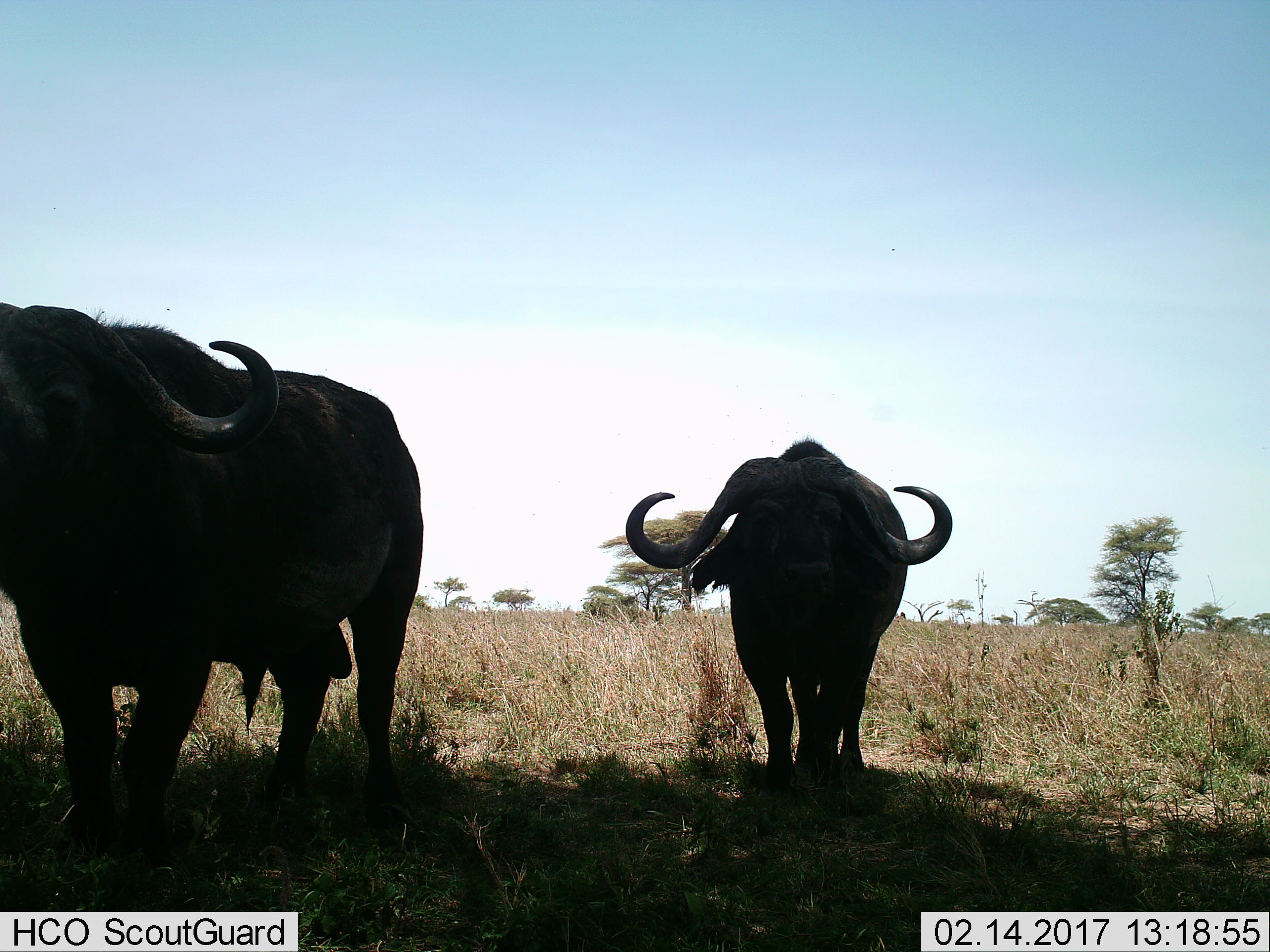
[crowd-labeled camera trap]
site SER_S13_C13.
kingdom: Animalia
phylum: Chordata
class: Mammalia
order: Artiodactyla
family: Bovidae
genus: Syncerus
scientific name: Syncerus caffer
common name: african buffalo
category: buffalo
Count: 2.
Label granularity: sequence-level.